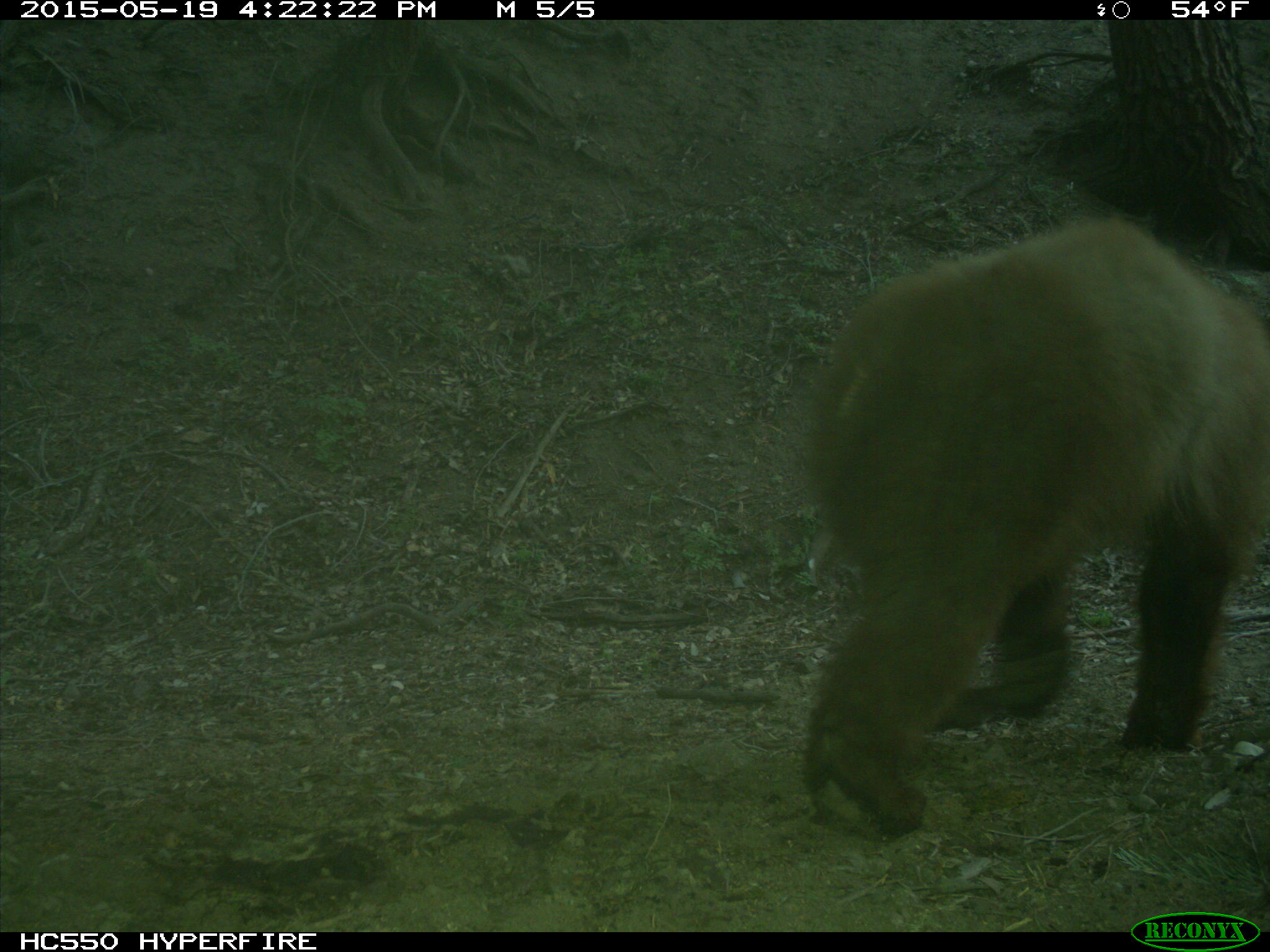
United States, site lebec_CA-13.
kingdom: Animalia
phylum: Chordata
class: Mammalia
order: Carnivora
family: Ursidae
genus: Ursus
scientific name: Ursus americanus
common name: american black bear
Ursus americanus (american black bear).